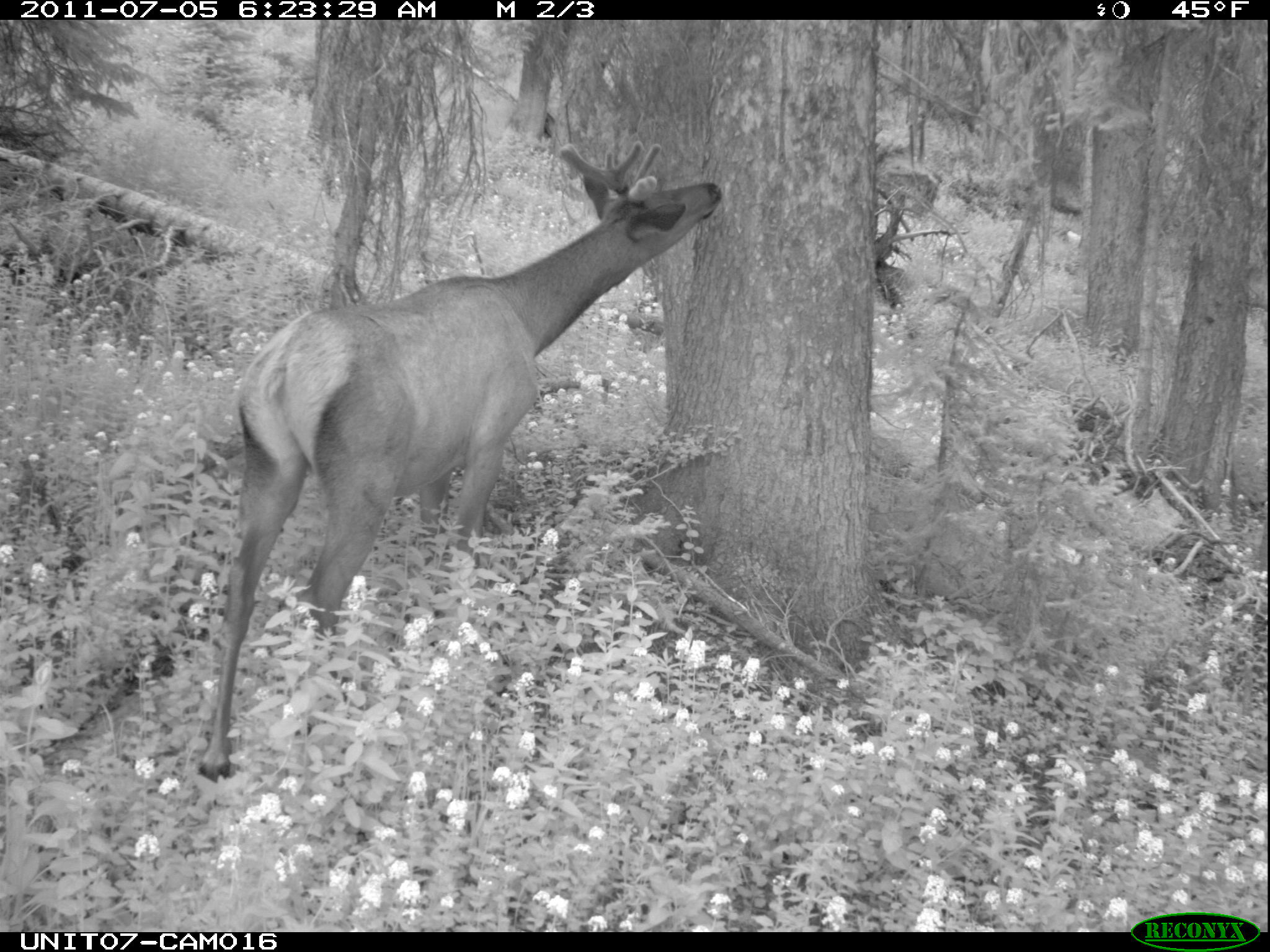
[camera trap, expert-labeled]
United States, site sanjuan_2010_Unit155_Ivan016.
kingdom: Animalia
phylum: Chordata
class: Mammalia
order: Artiodactyla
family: Cervidae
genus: Cervus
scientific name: Cervus elaphus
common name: red deer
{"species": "Cervus elaphus (red deer)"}